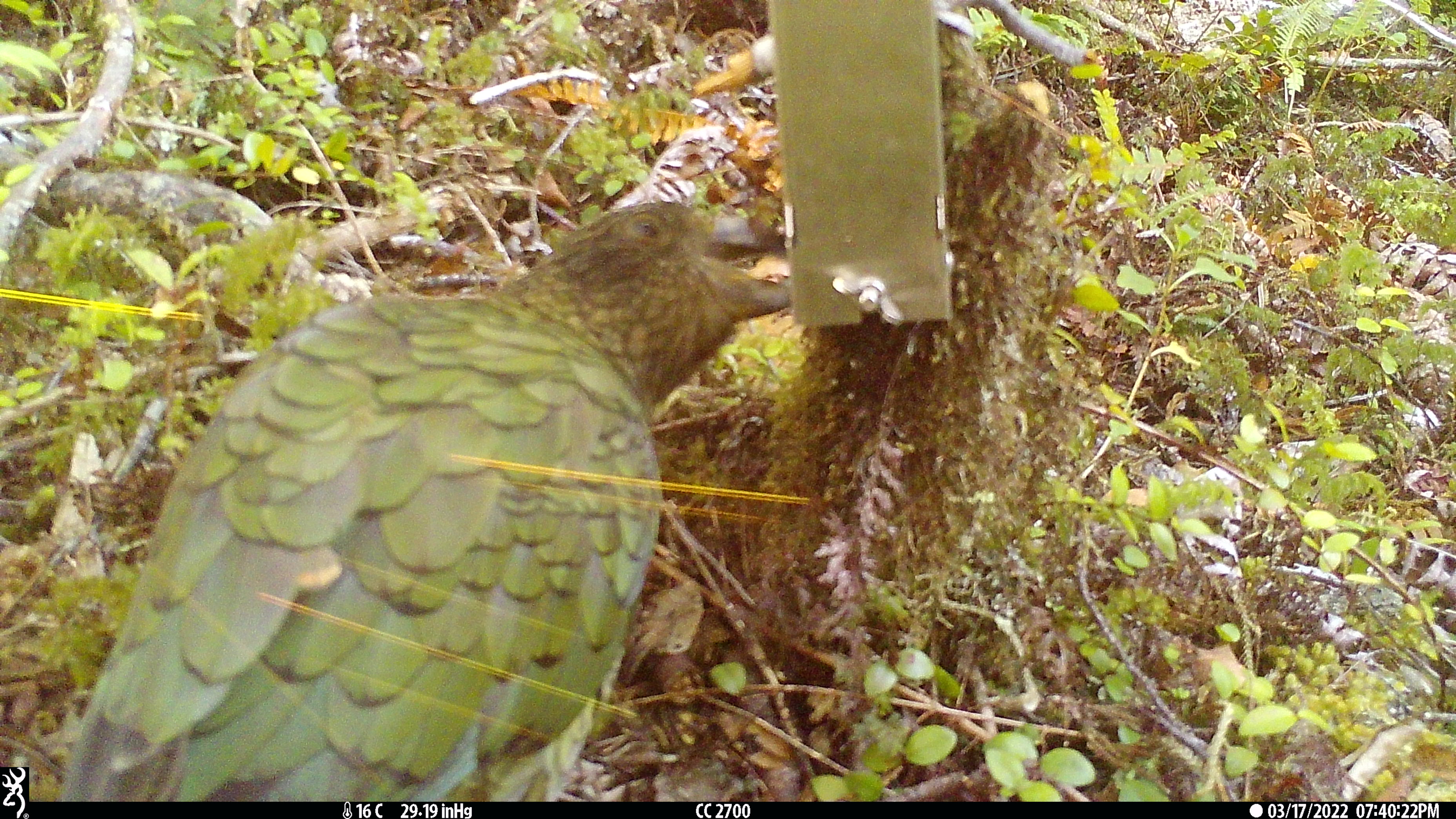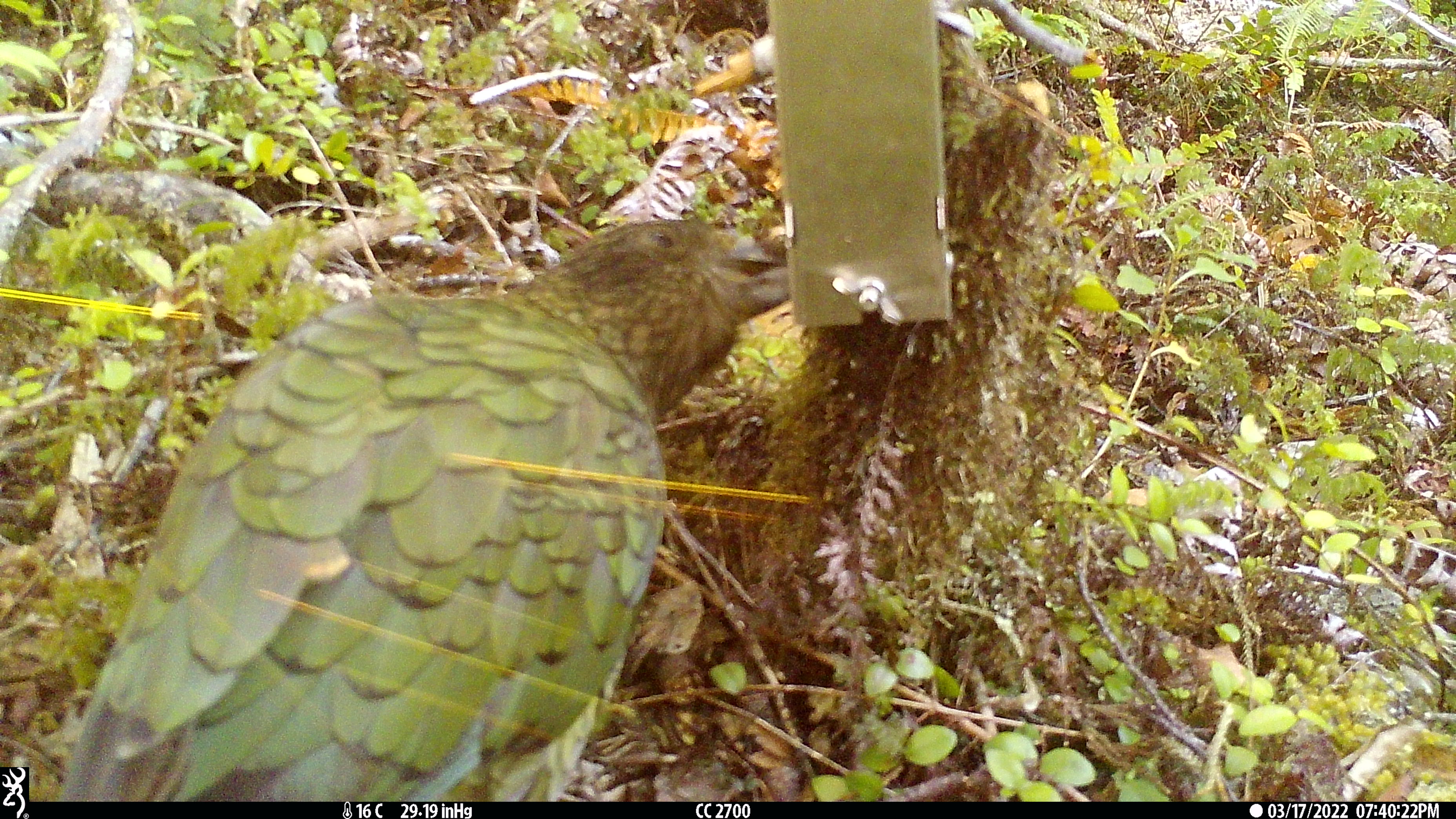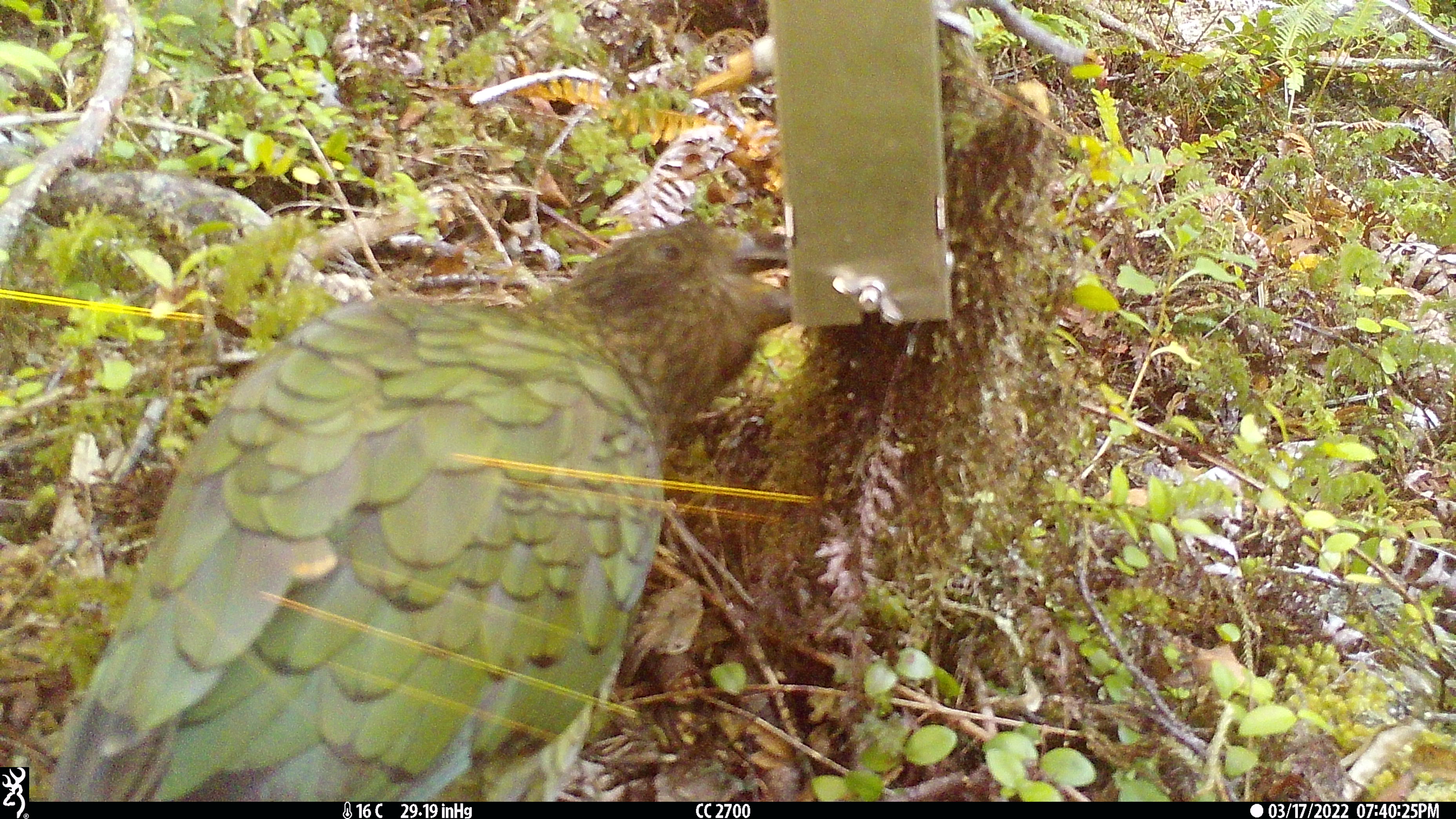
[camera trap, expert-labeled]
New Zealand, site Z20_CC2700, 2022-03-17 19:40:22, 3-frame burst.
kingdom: Animalia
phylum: Chordata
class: Aves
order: Psittaciformes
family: Strigopidae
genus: Nestor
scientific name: Nestor notabilis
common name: kea